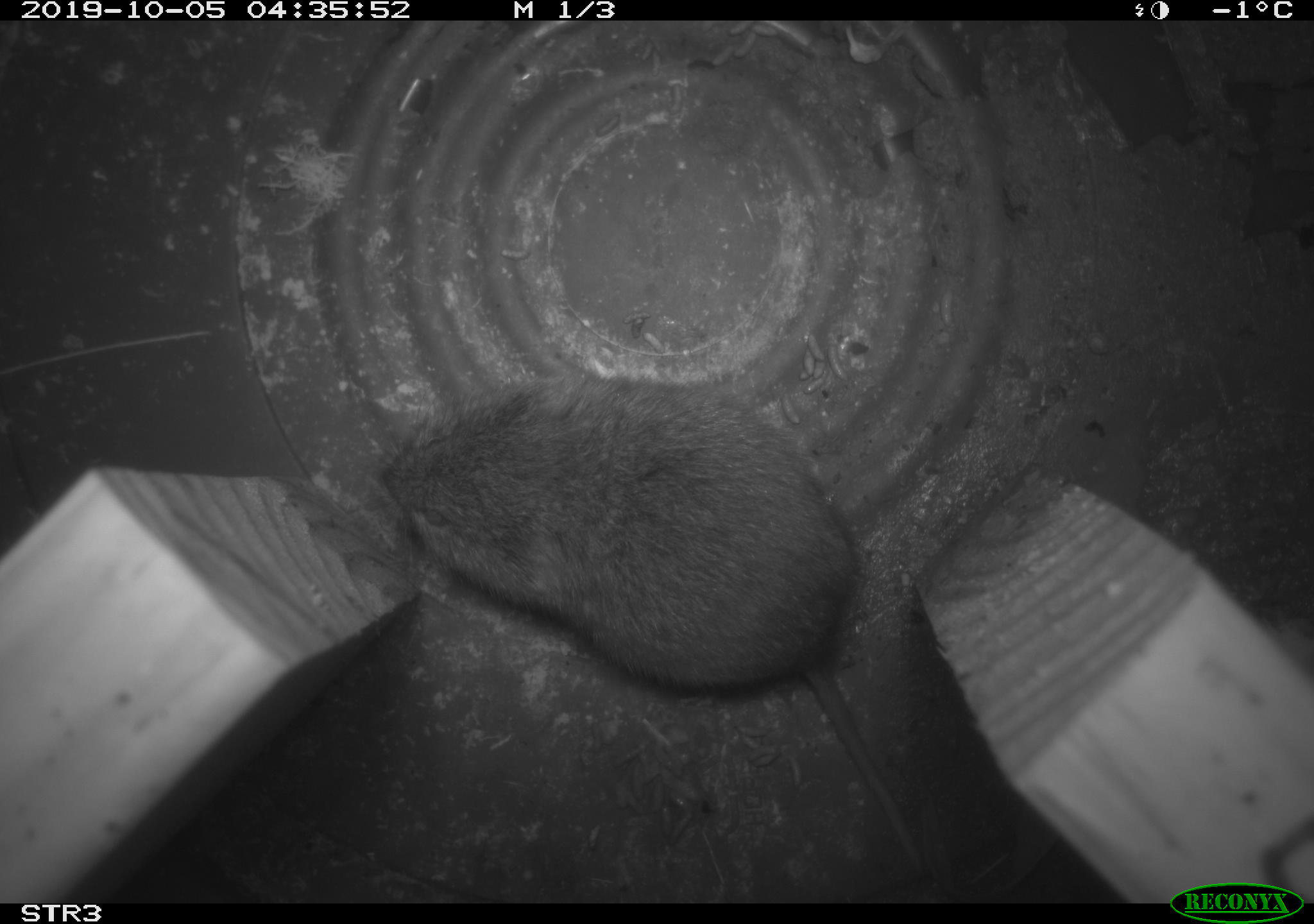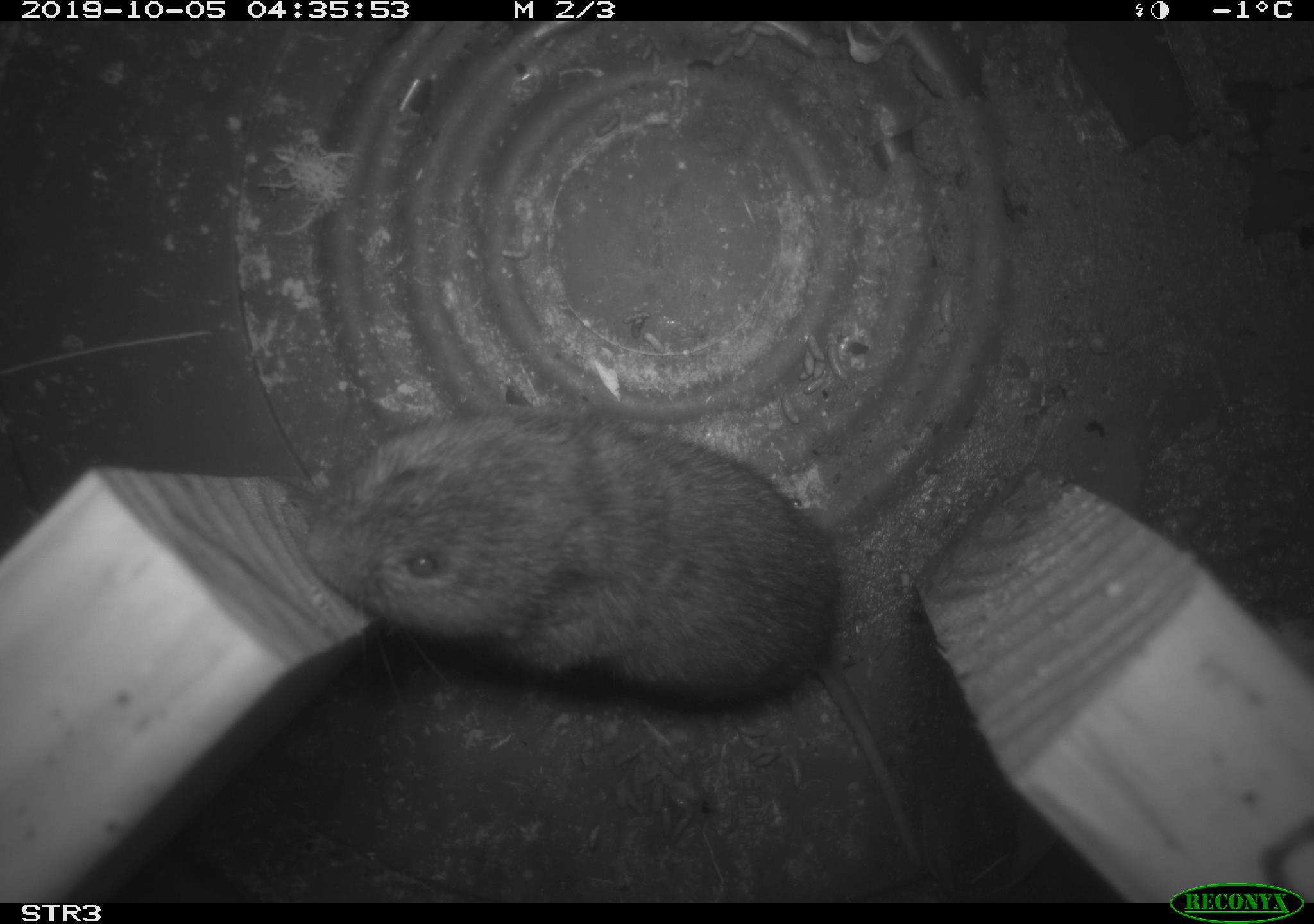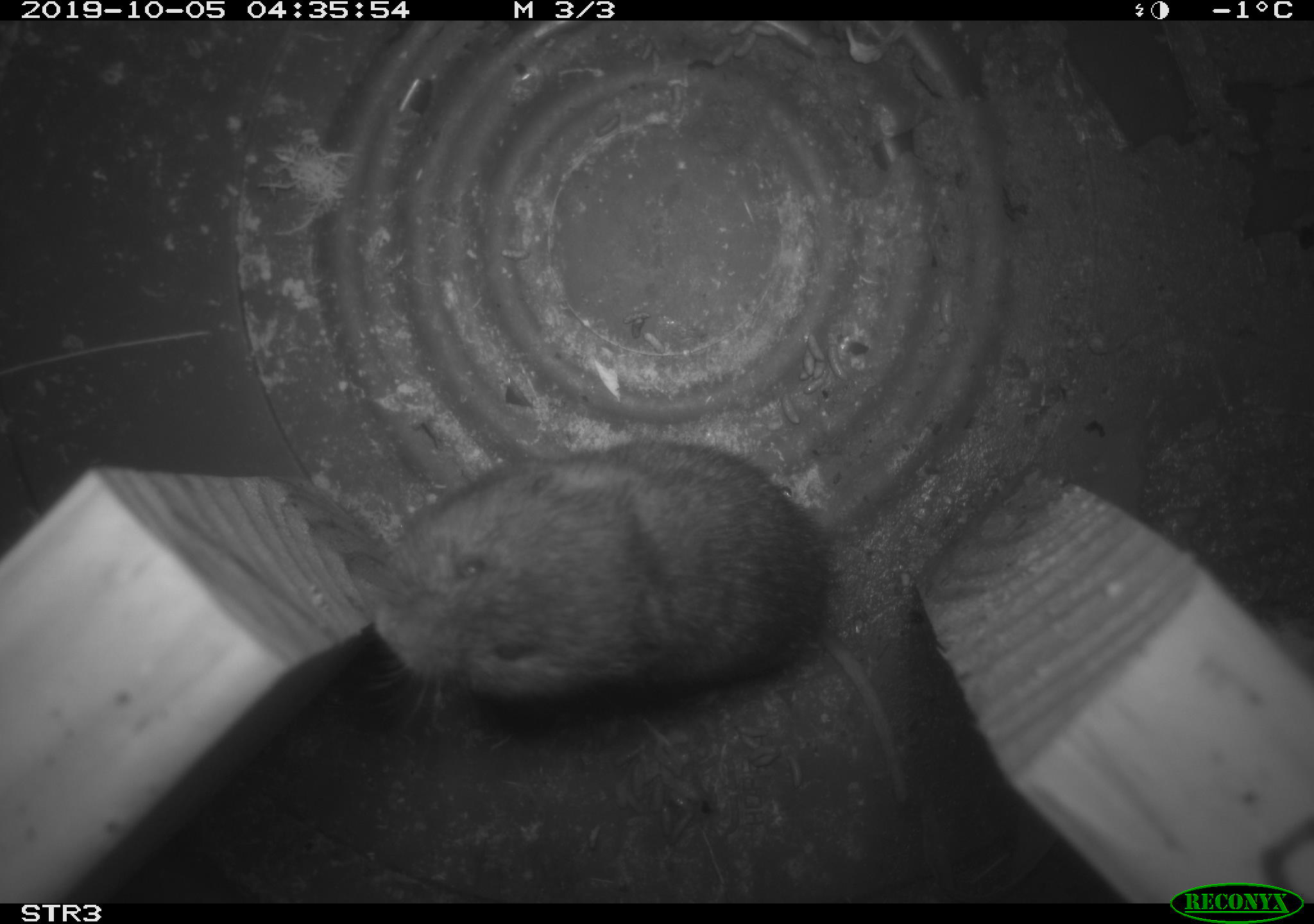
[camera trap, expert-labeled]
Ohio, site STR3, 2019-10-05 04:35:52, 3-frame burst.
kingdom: Animalia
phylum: Chordata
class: Mammalia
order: Rodentia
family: Cricetidae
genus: Microtus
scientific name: Microtus pennsylvanicus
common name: meadow vole